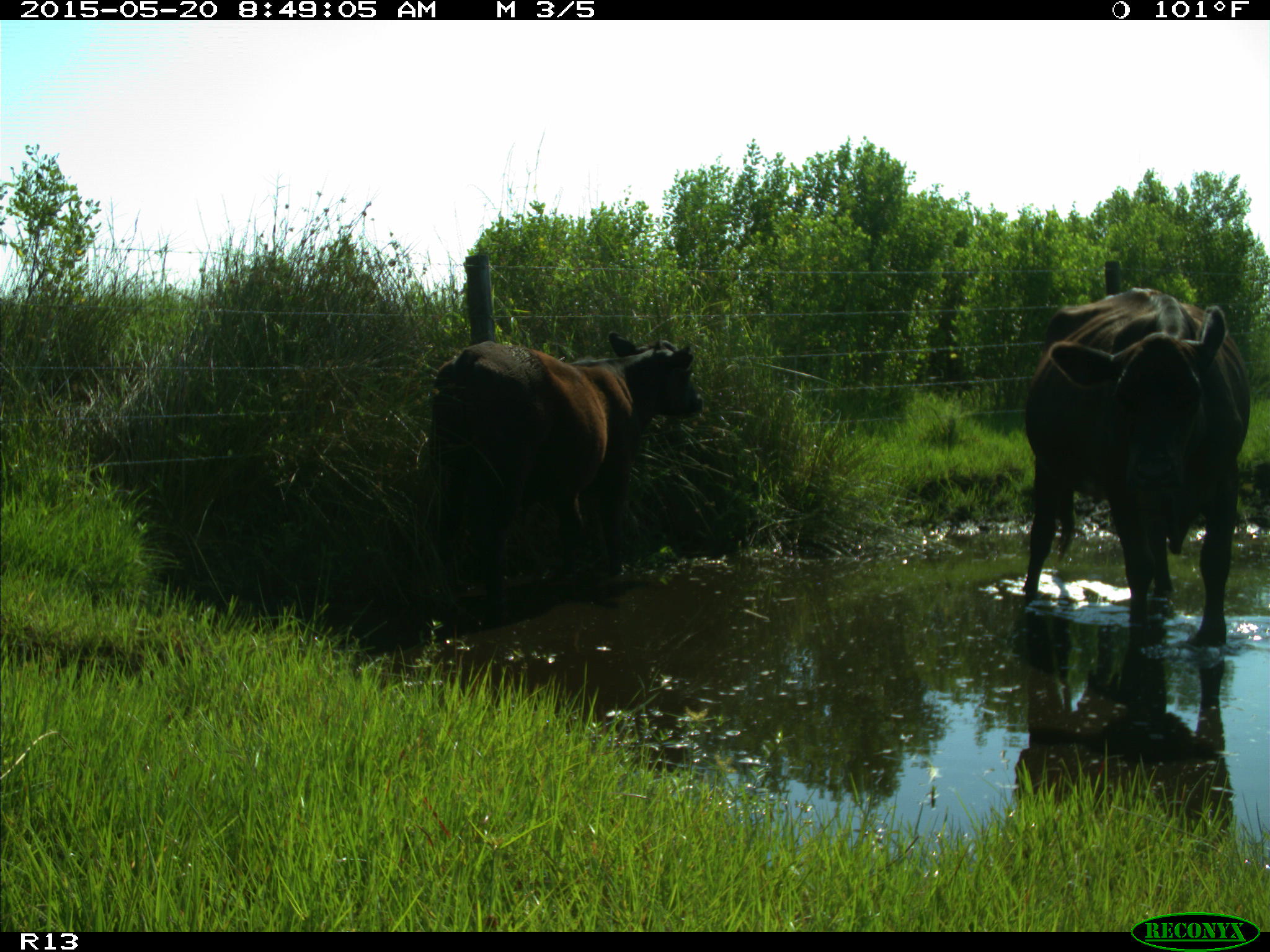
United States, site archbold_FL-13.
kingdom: Animalia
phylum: Chordata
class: Mammalia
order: Artiodactyla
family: Bovidae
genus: Bos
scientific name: Bos taurus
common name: domestic cow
Bos taurus (domestic cow).